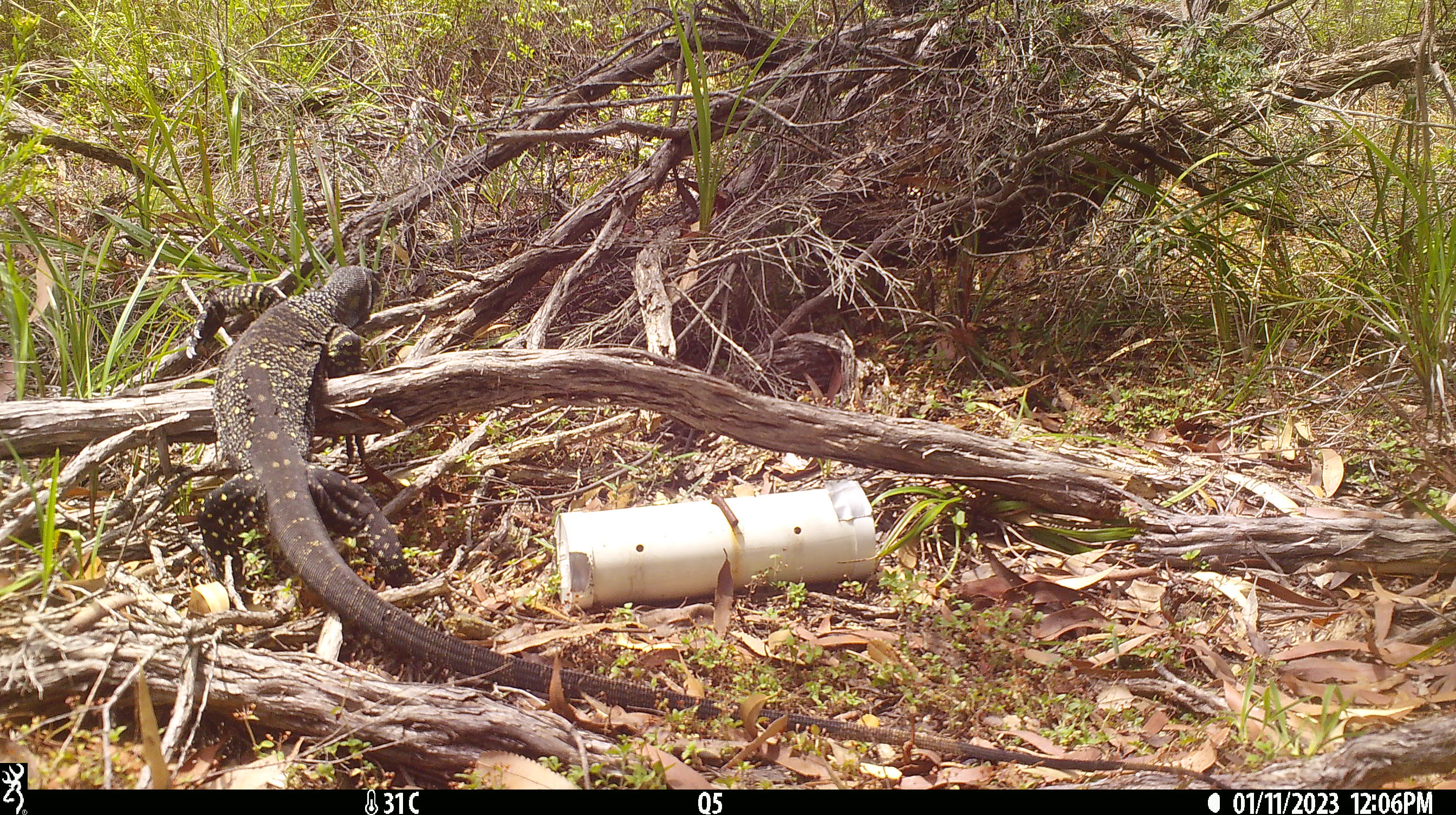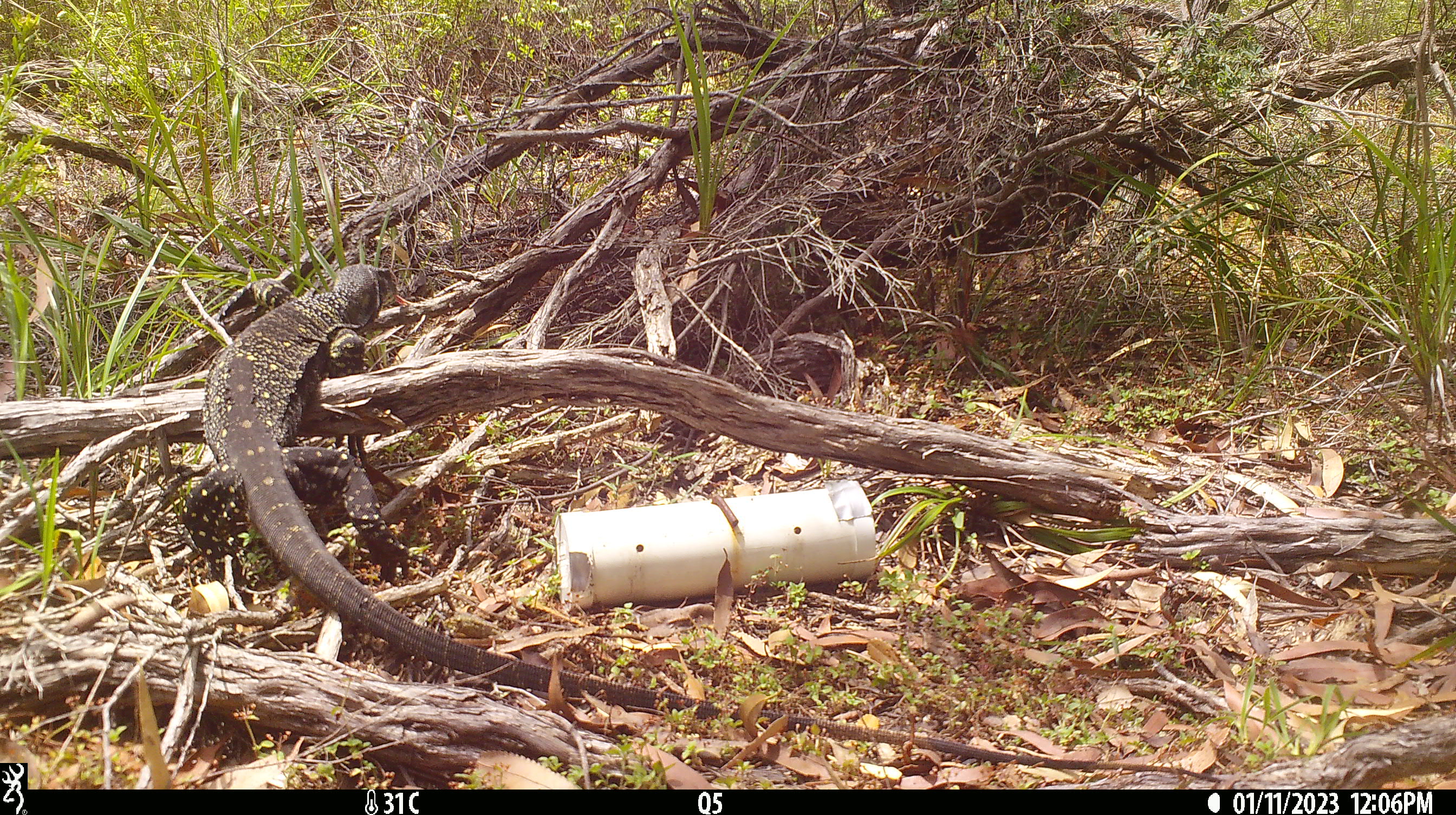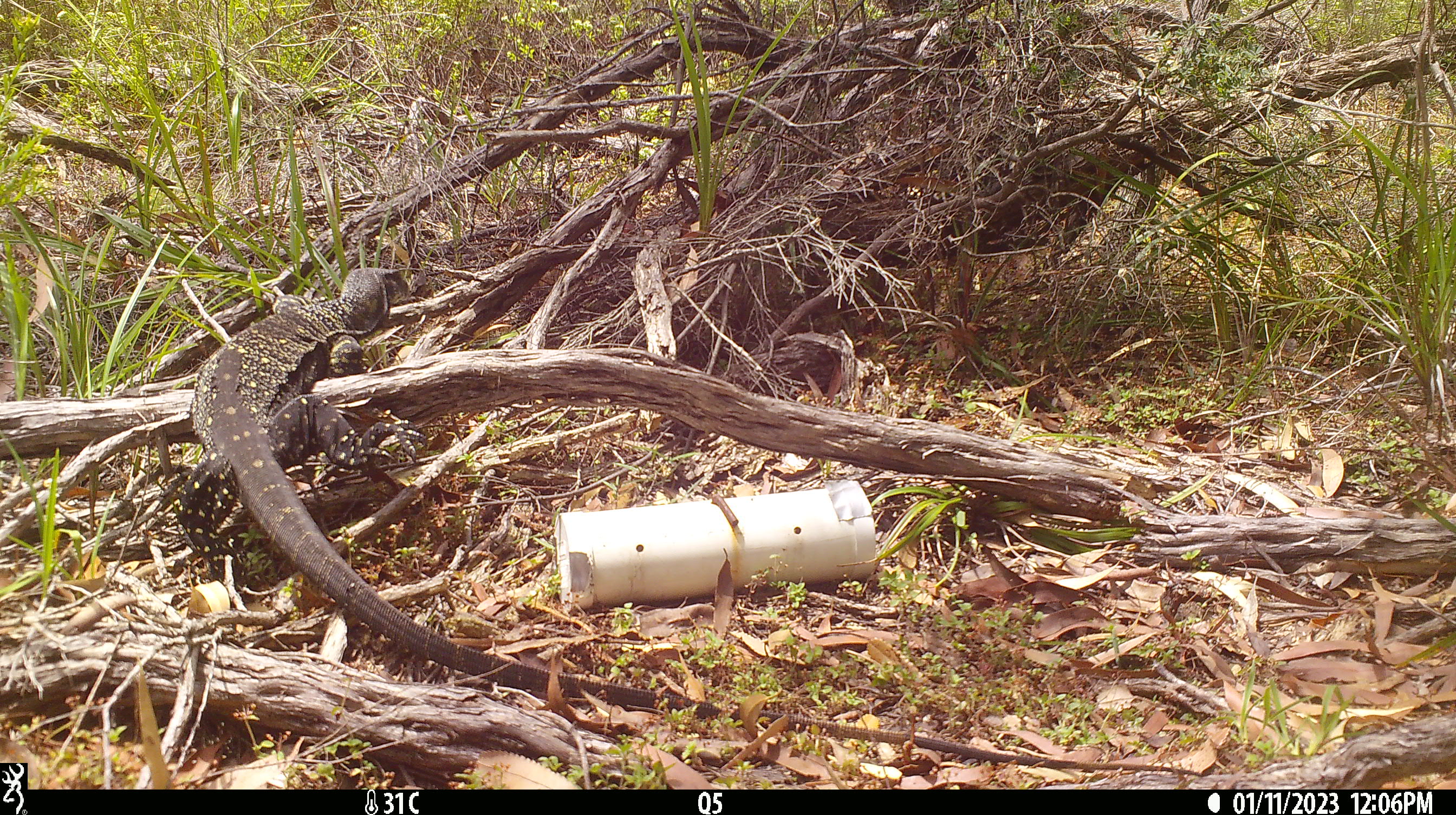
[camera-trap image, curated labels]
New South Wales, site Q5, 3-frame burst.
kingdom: Animalia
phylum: Chordata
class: Reptilia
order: Squamata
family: Varanidae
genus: Varanus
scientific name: Varanus varius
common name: lace monitor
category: goanna